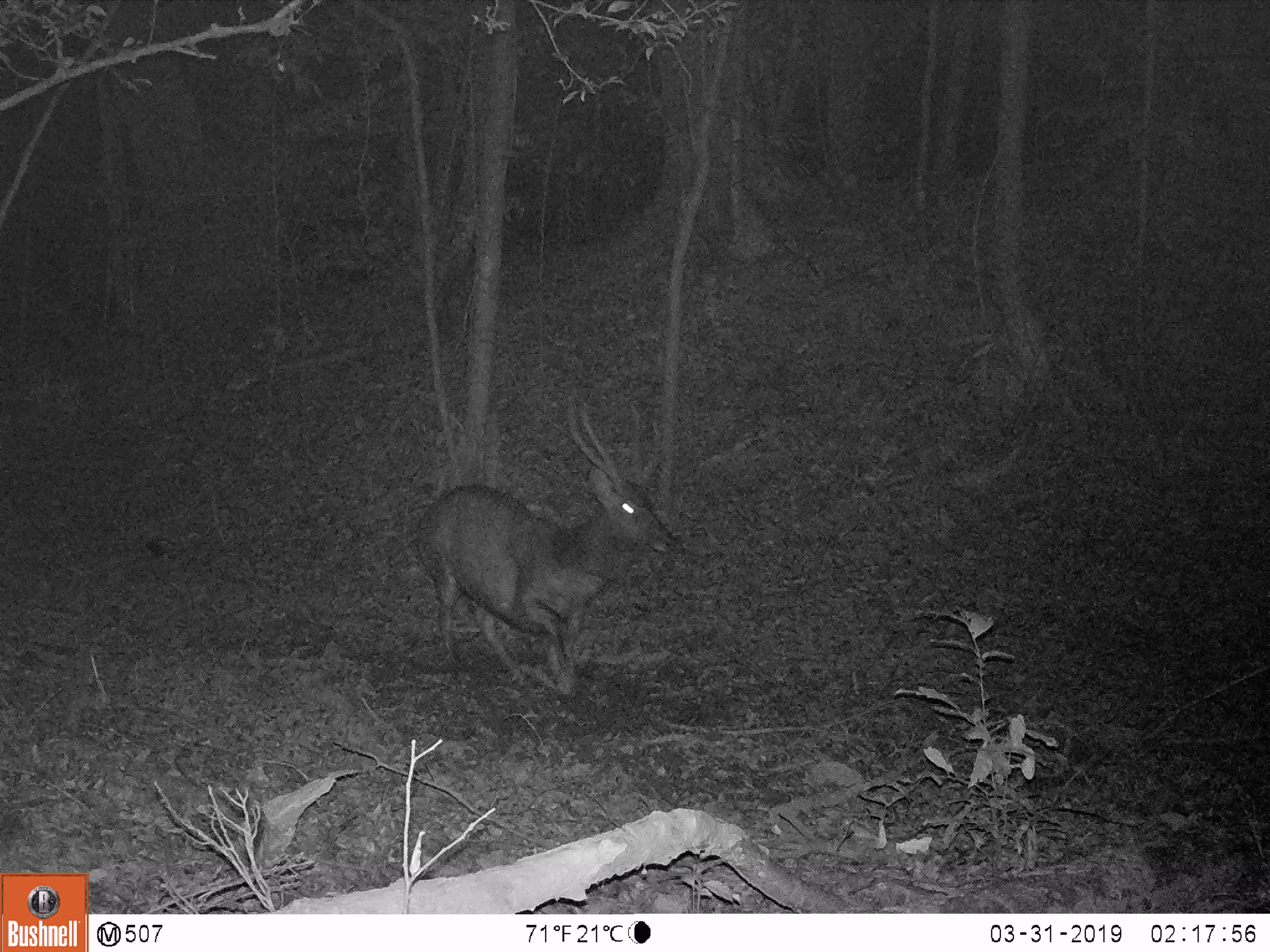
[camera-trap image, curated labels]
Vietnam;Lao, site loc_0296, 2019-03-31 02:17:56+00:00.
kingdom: Animalia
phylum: Chordata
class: Mammalia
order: Artiodactyla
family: Cervidae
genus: Rusa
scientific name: Rusa unicolor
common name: sambar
Sambar (Rusa unicolor). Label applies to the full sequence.